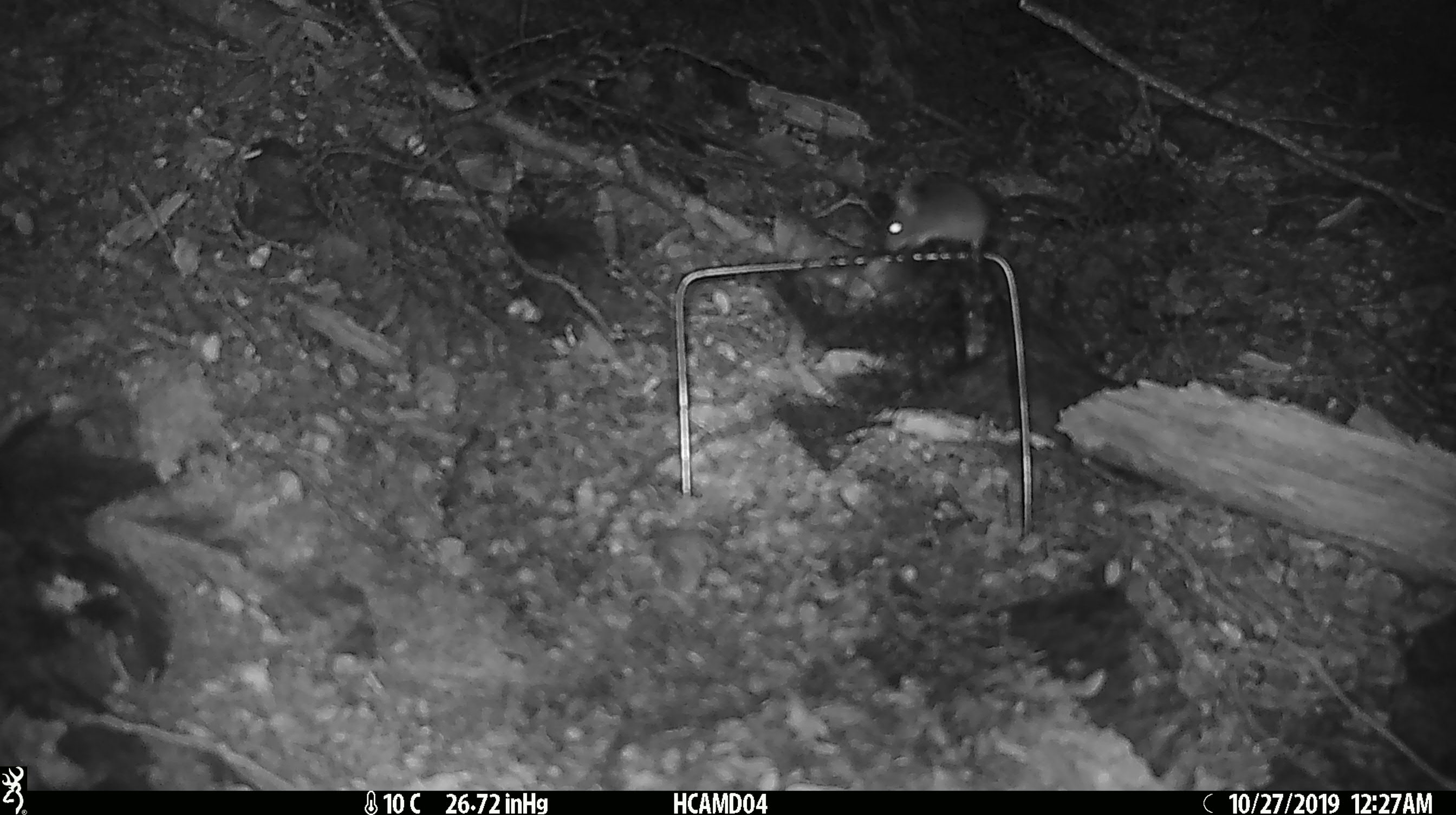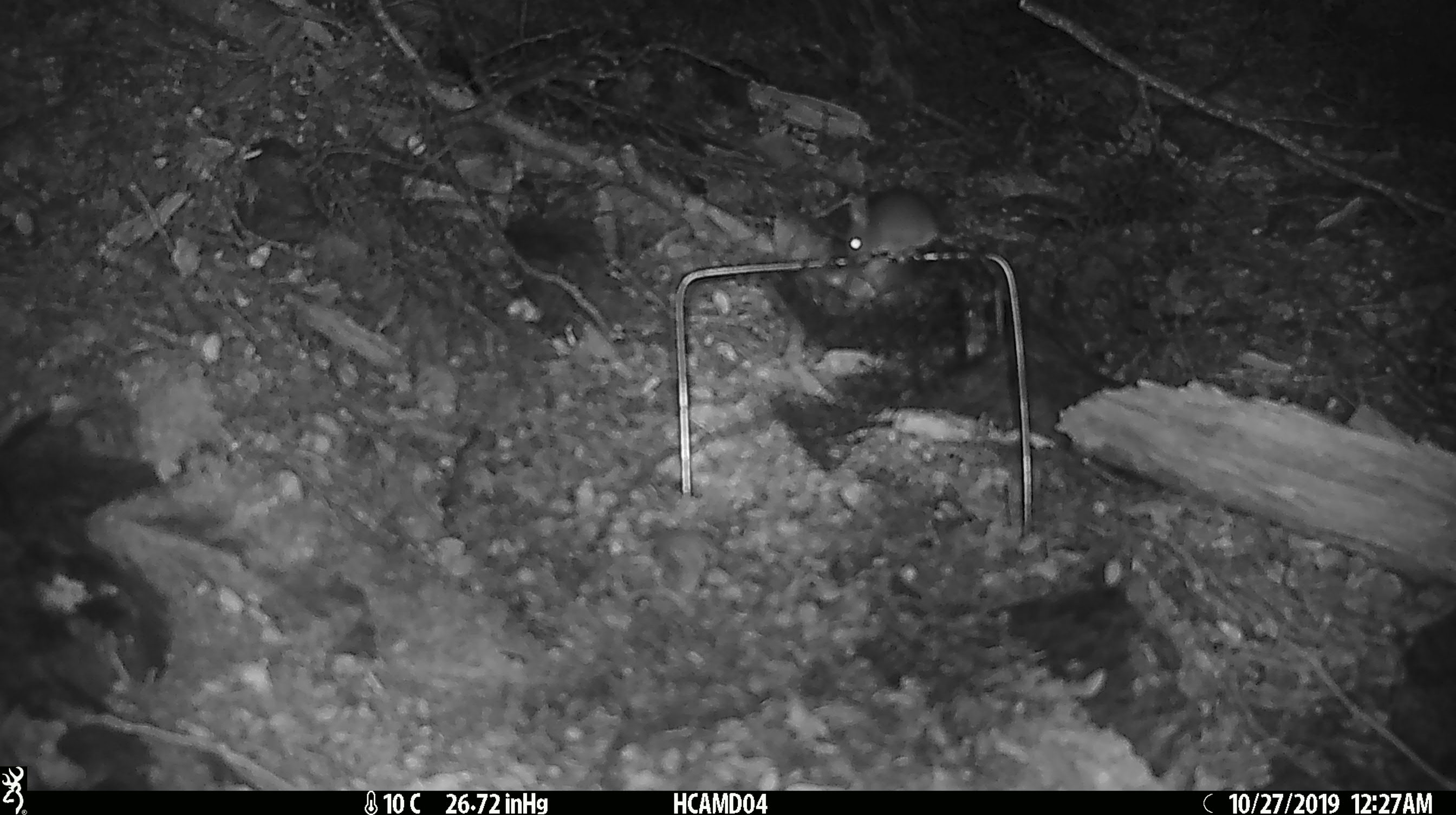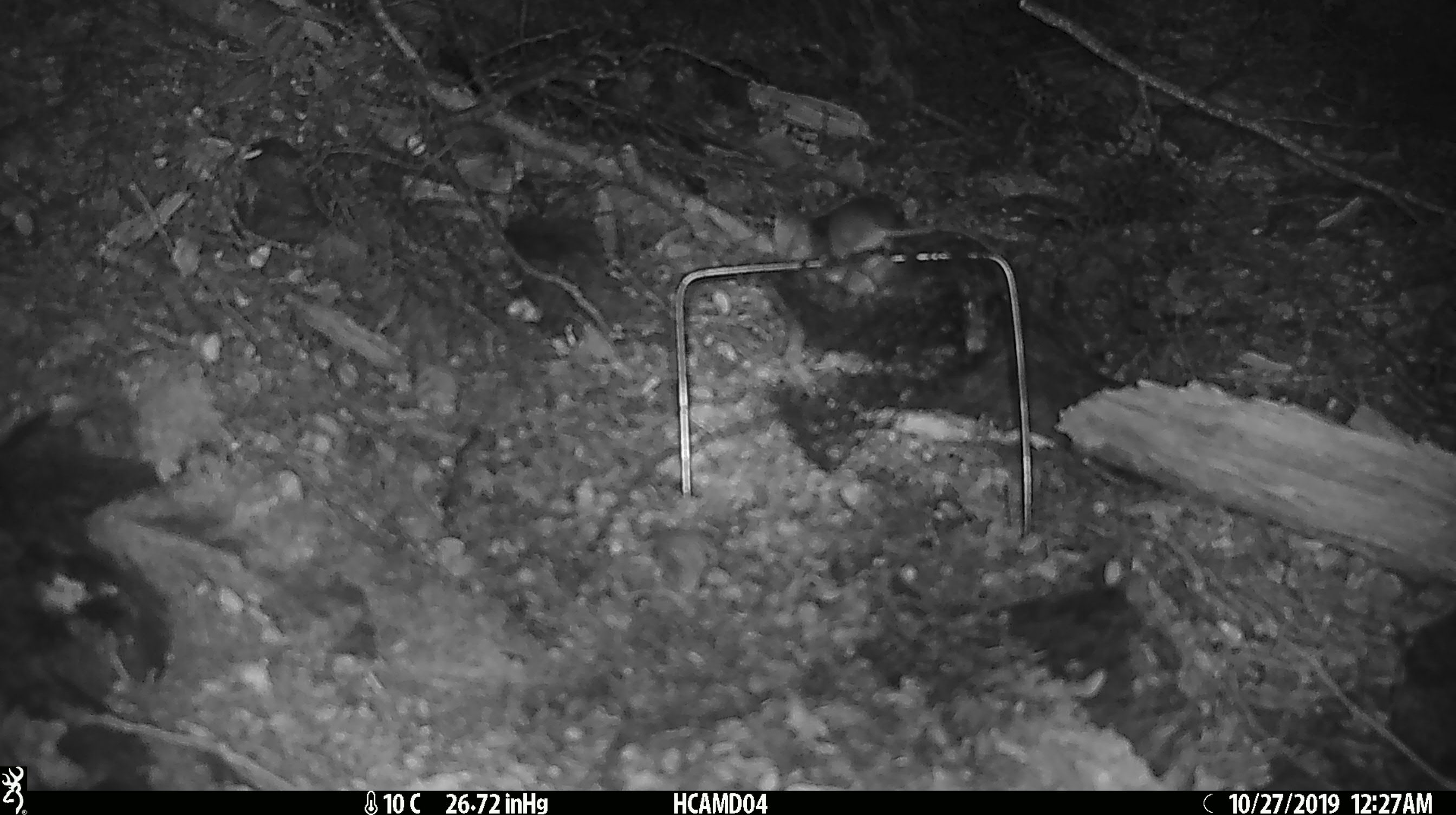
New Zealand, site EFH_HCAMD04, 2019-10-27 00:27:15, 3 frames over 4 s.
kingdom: Animalia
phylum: Chordata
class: Mammalia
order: Rodentia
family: Muridae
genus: Mus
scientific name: Mus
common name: mouse